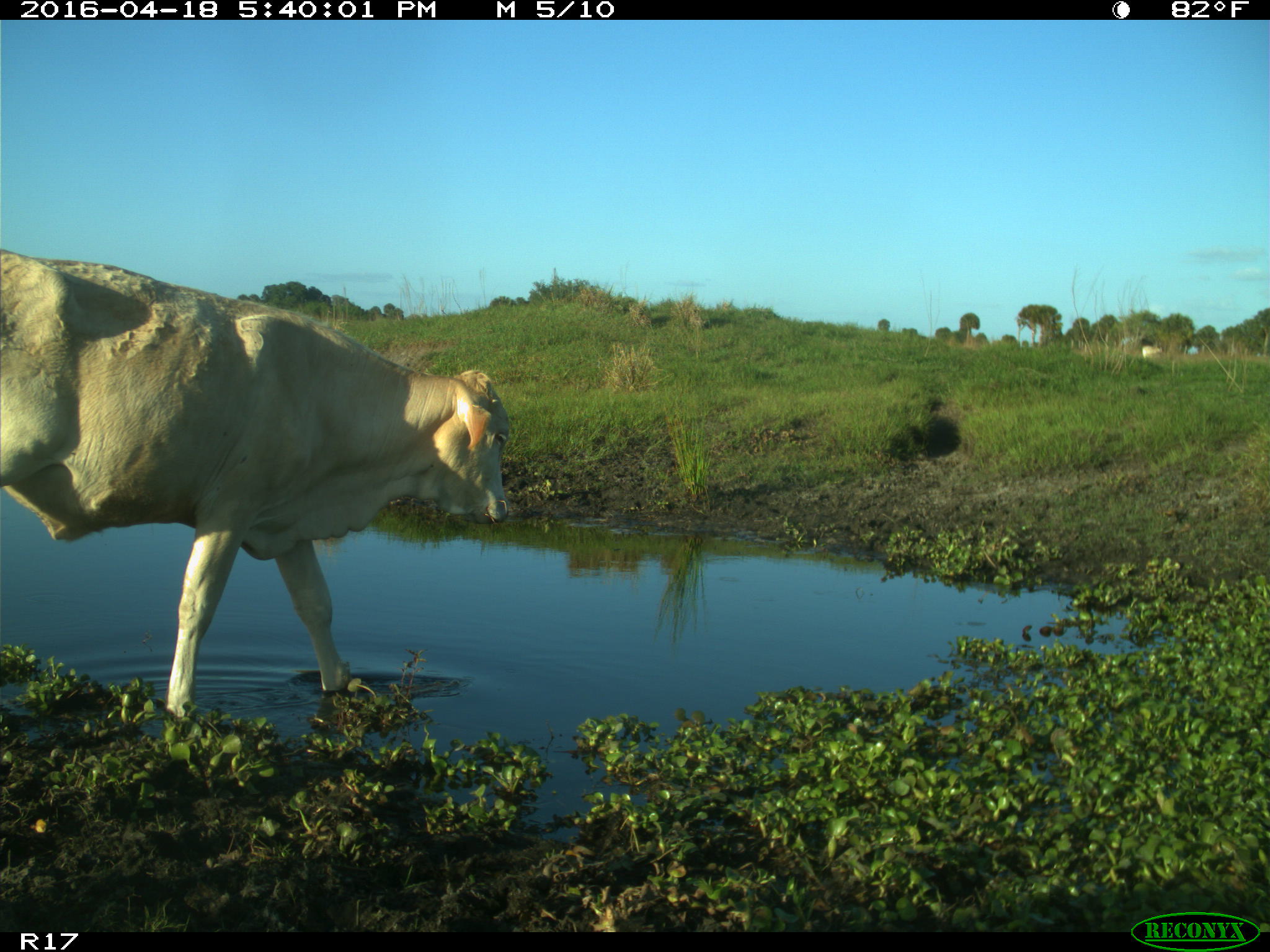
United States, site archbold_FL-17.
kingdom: Animalia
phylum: Chordata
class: Mammalia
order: Artiodactyla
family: Bovidae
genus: Bos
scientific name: Bos taurus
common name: domestic cow